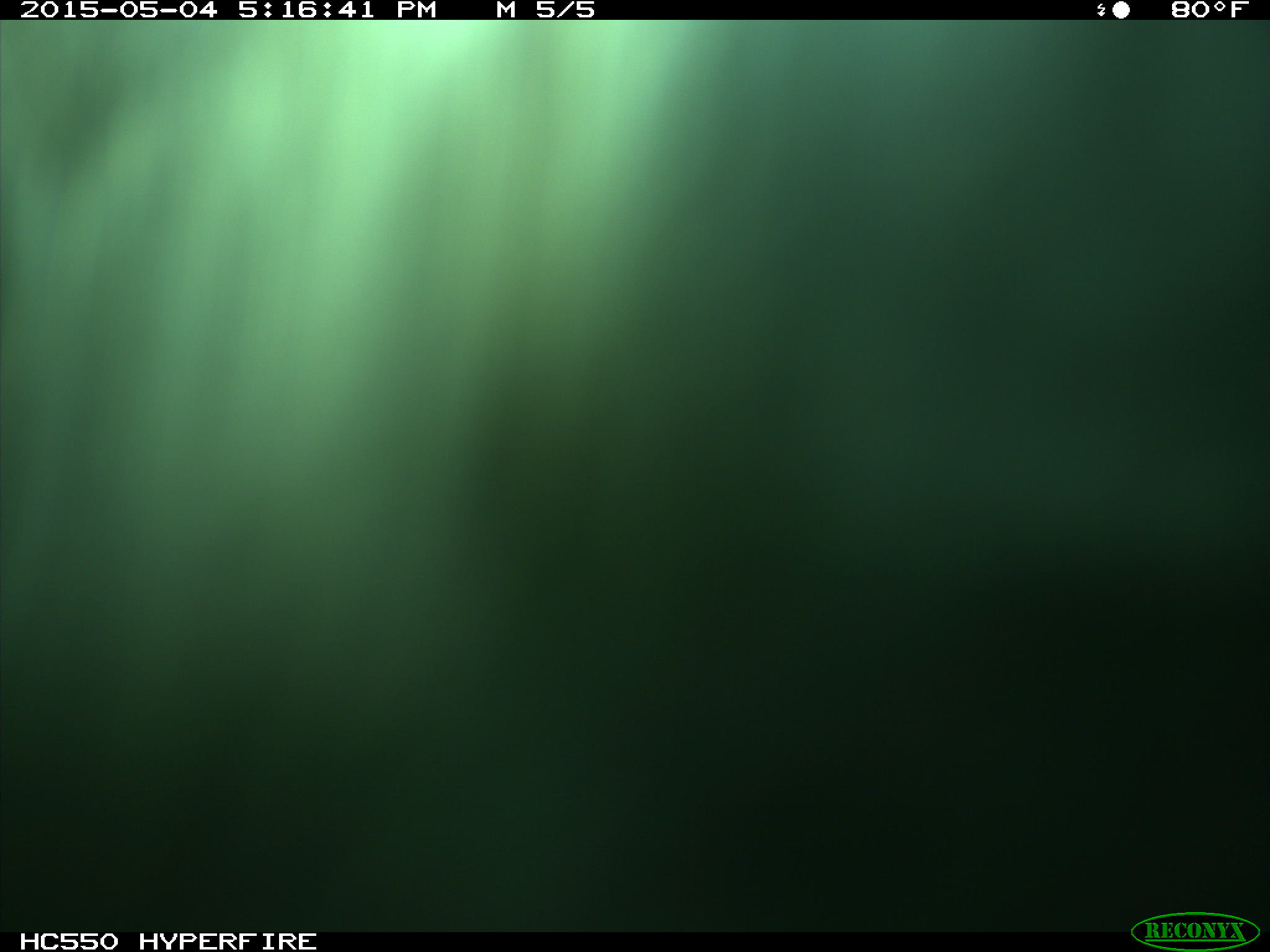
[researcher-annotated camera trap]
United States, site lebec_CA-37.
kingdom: Animalia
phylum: Chordata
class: Mammalia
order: Artiodactyla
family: Bovidae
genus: Bos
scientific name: Bos taurus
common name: domestic cow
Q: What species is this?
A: Bos taurus (domestic cow).